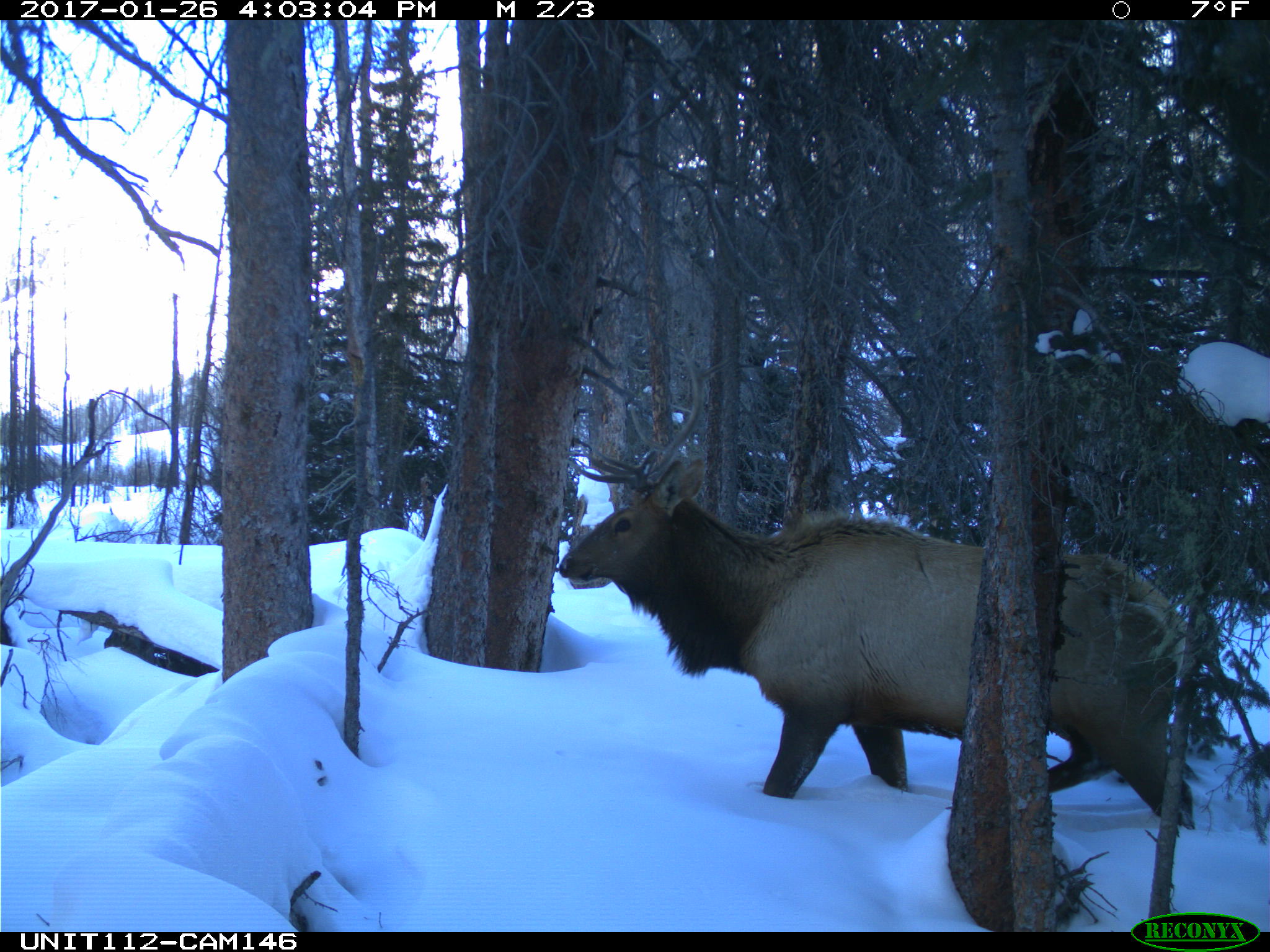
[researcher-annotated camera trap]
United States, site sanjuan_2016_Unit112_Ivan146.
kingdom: Animalia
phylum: Chordata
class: Mammalia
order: Artiodactyla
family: Cervidae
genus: Cervus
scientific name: Cervus elaphus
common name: red deer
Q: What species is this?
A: Cervus elaphus (red deer).